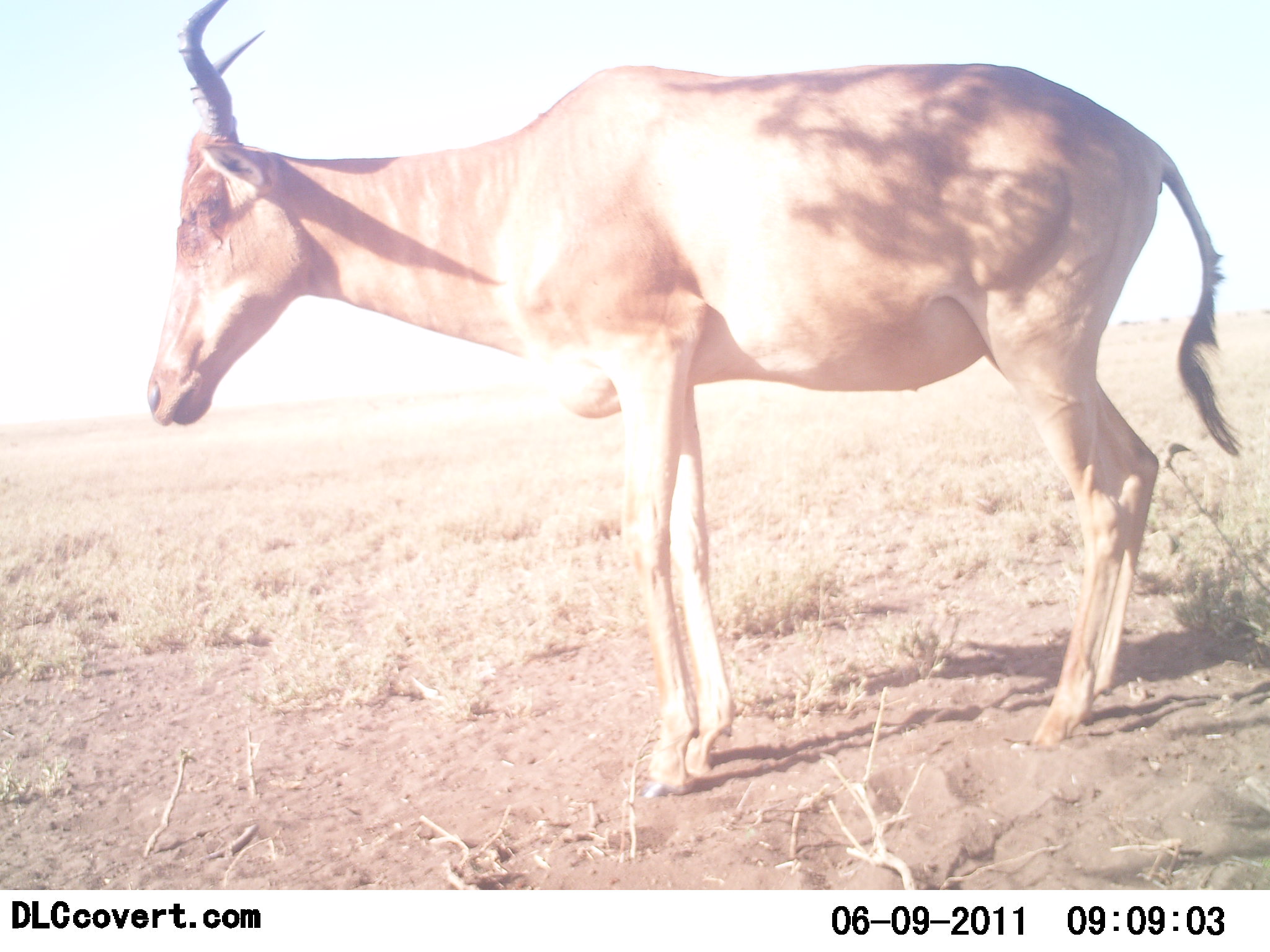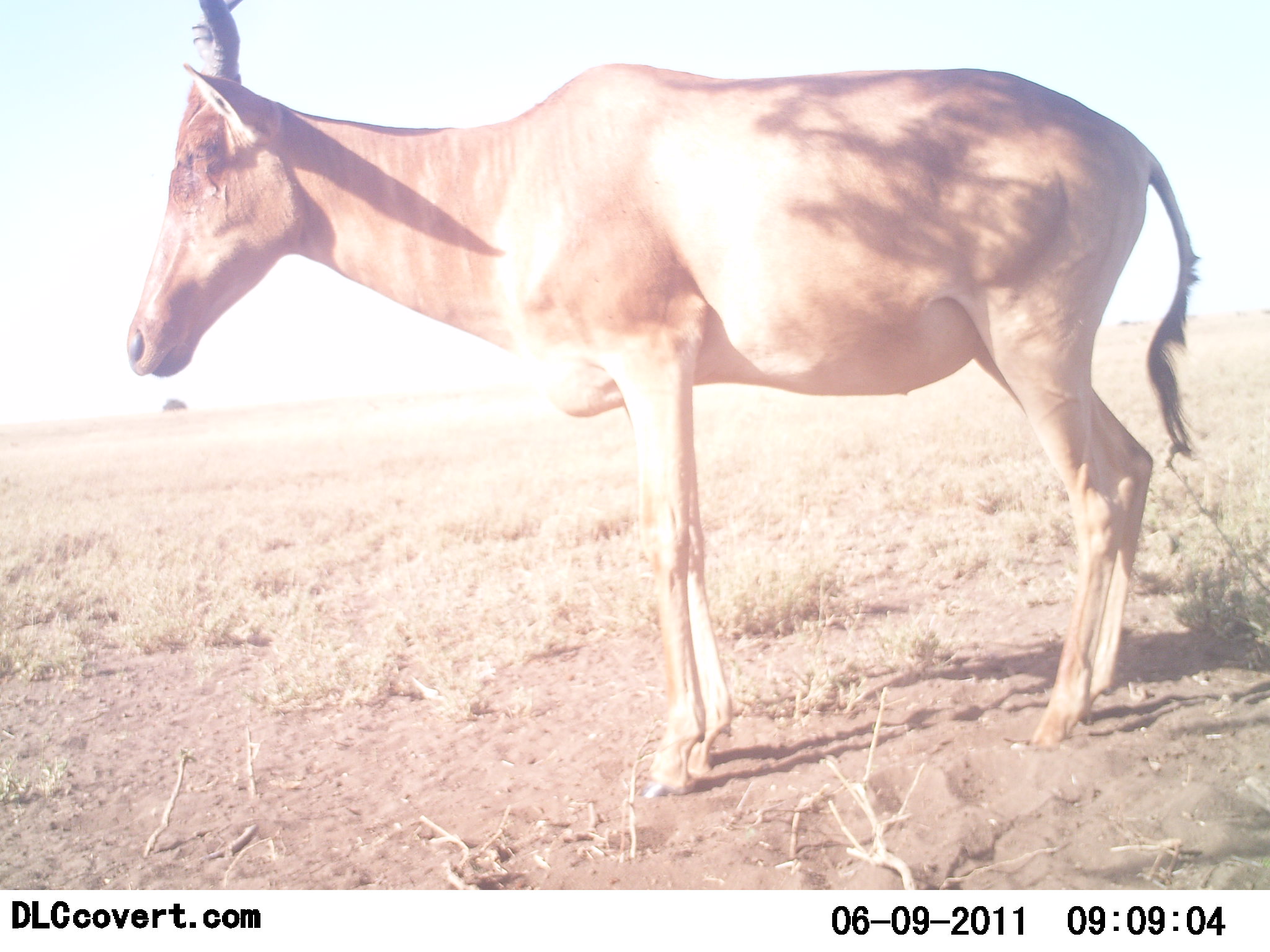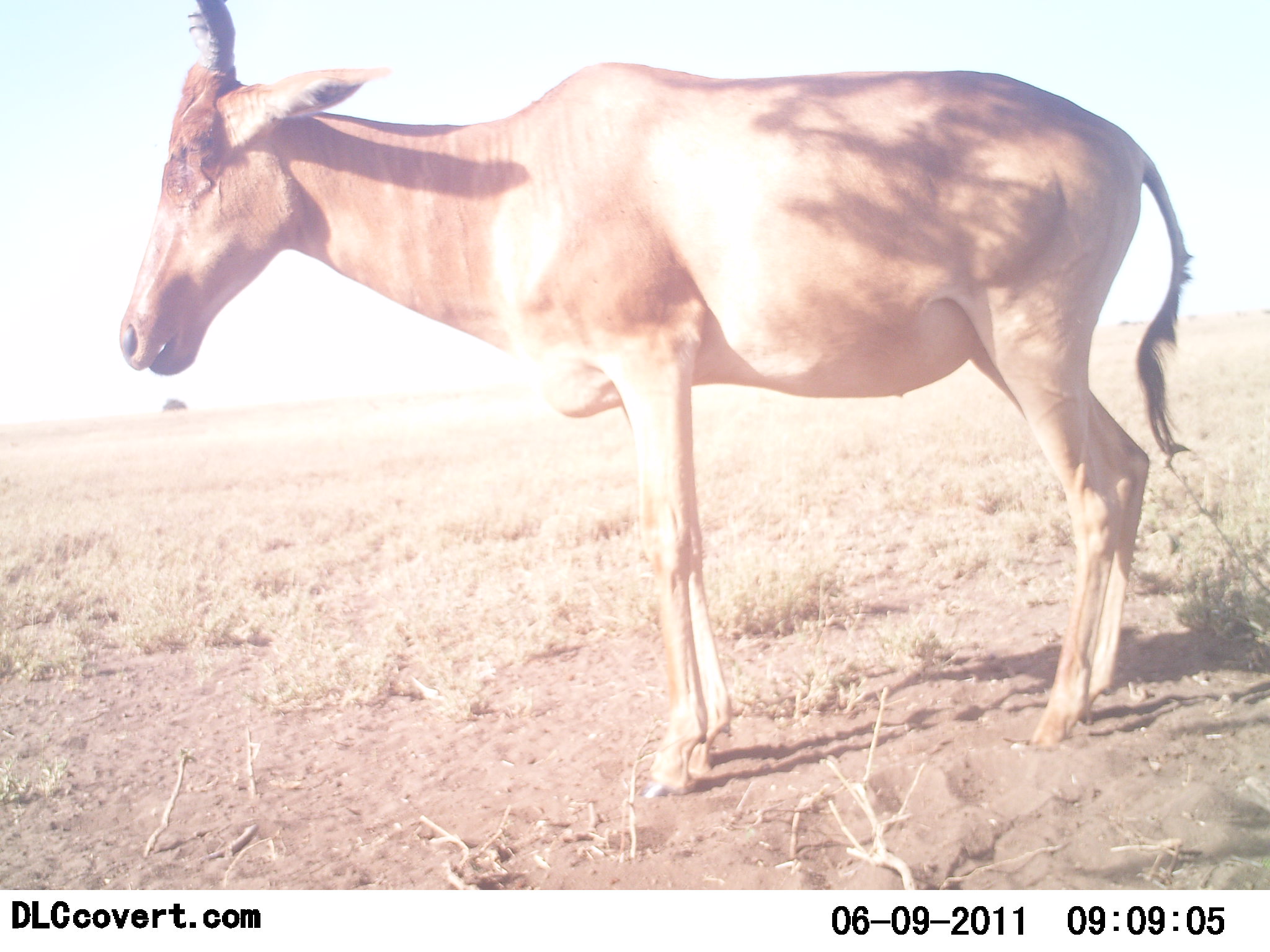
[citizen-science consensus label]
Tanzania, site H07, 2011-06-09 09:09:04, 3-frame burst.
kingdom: Animalia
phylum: Chordata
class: Mammalia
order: Artiodactyla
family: Bovidae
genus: Alcelaphus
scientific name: Alcelaphus buselaphus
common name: hartebeest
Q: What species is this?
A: Hartebeest (Alcelaphus buselaphus).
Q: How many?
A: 1.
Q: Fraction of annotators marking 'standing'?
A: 85%.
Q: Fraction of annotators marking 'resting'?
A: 8%.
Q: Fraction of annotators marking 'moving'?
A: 8%.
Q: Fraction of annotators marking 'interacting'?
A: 0%.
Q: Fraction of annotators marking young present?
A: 0%.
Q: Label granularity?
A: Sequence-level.